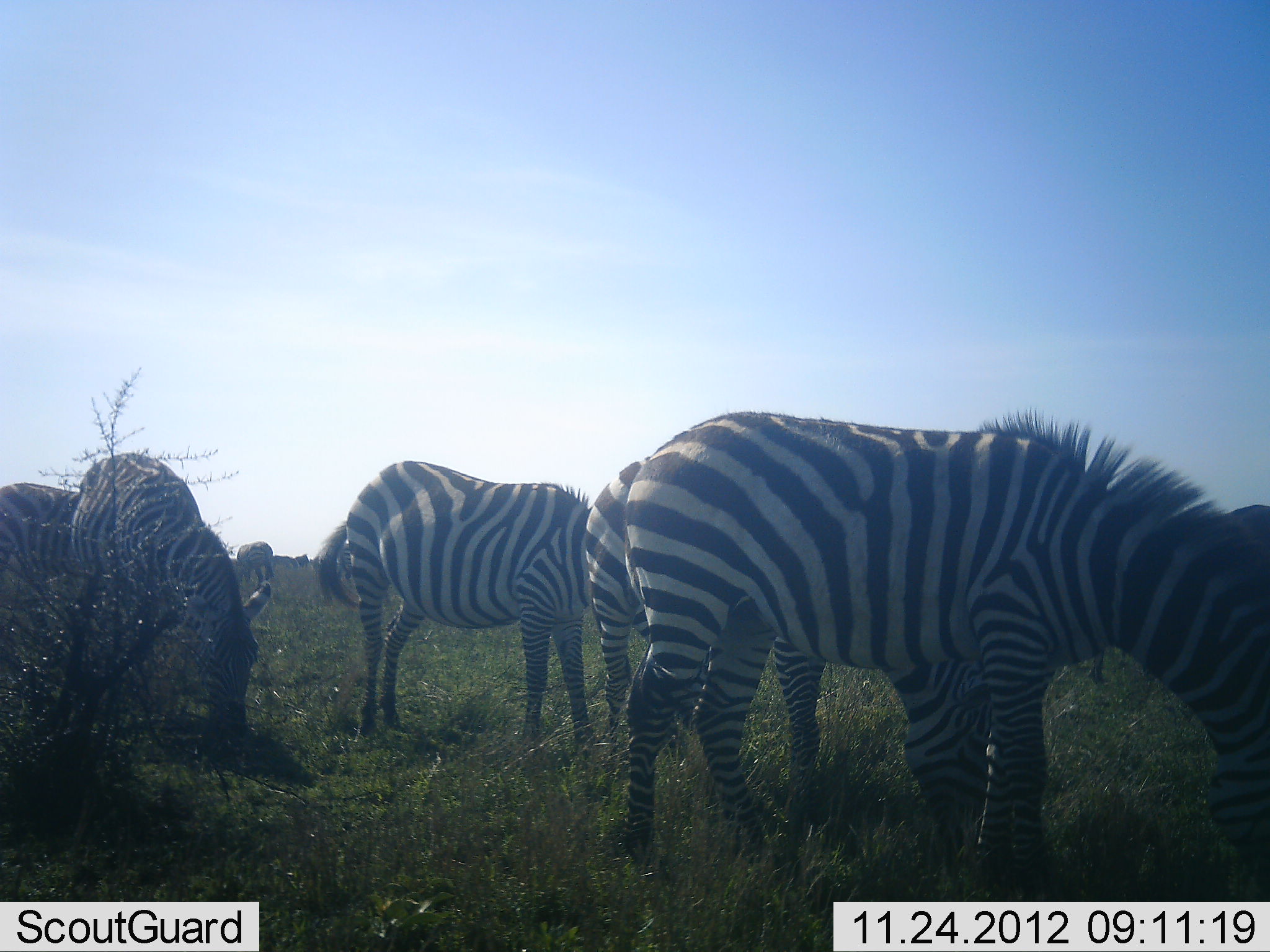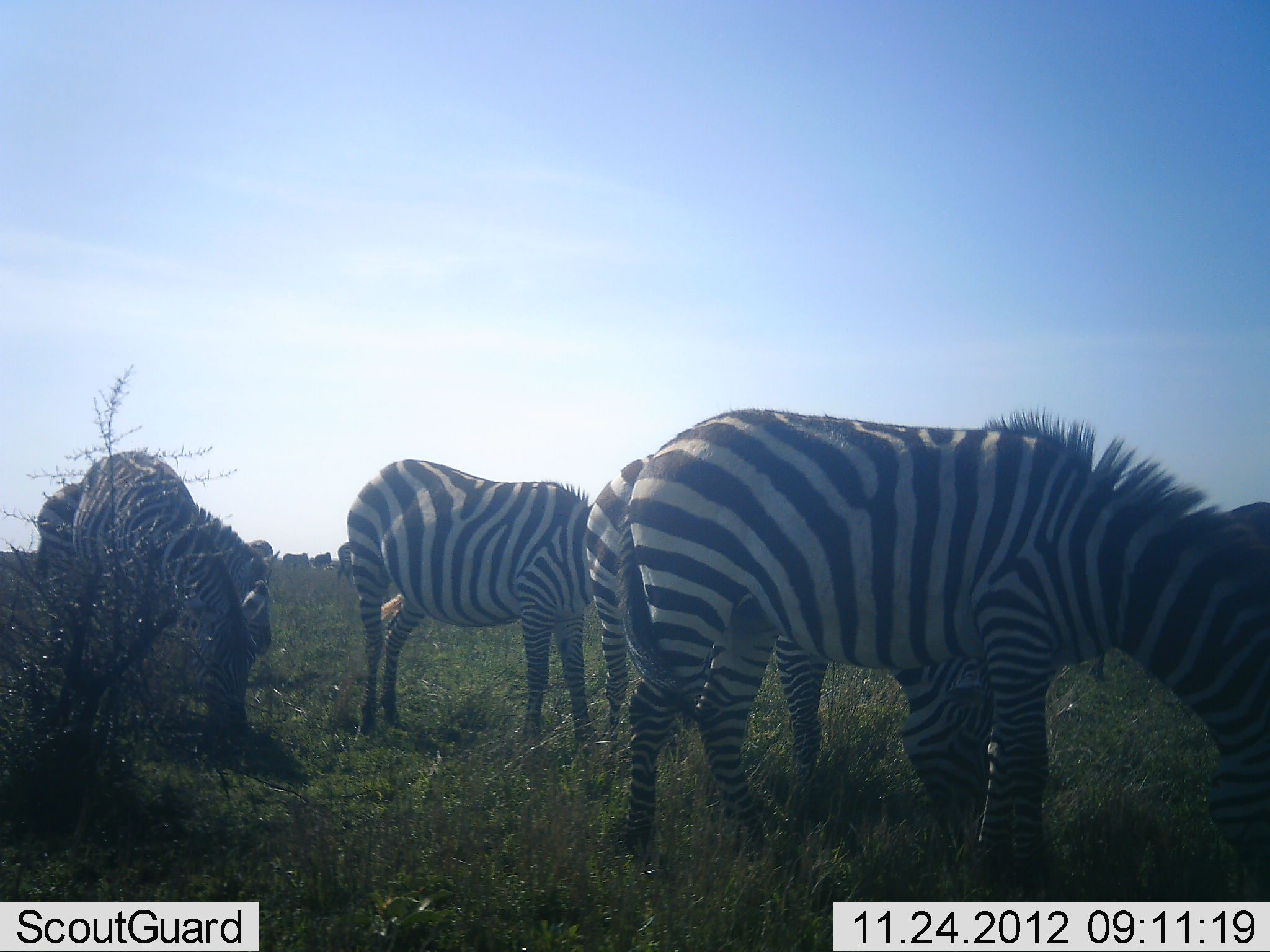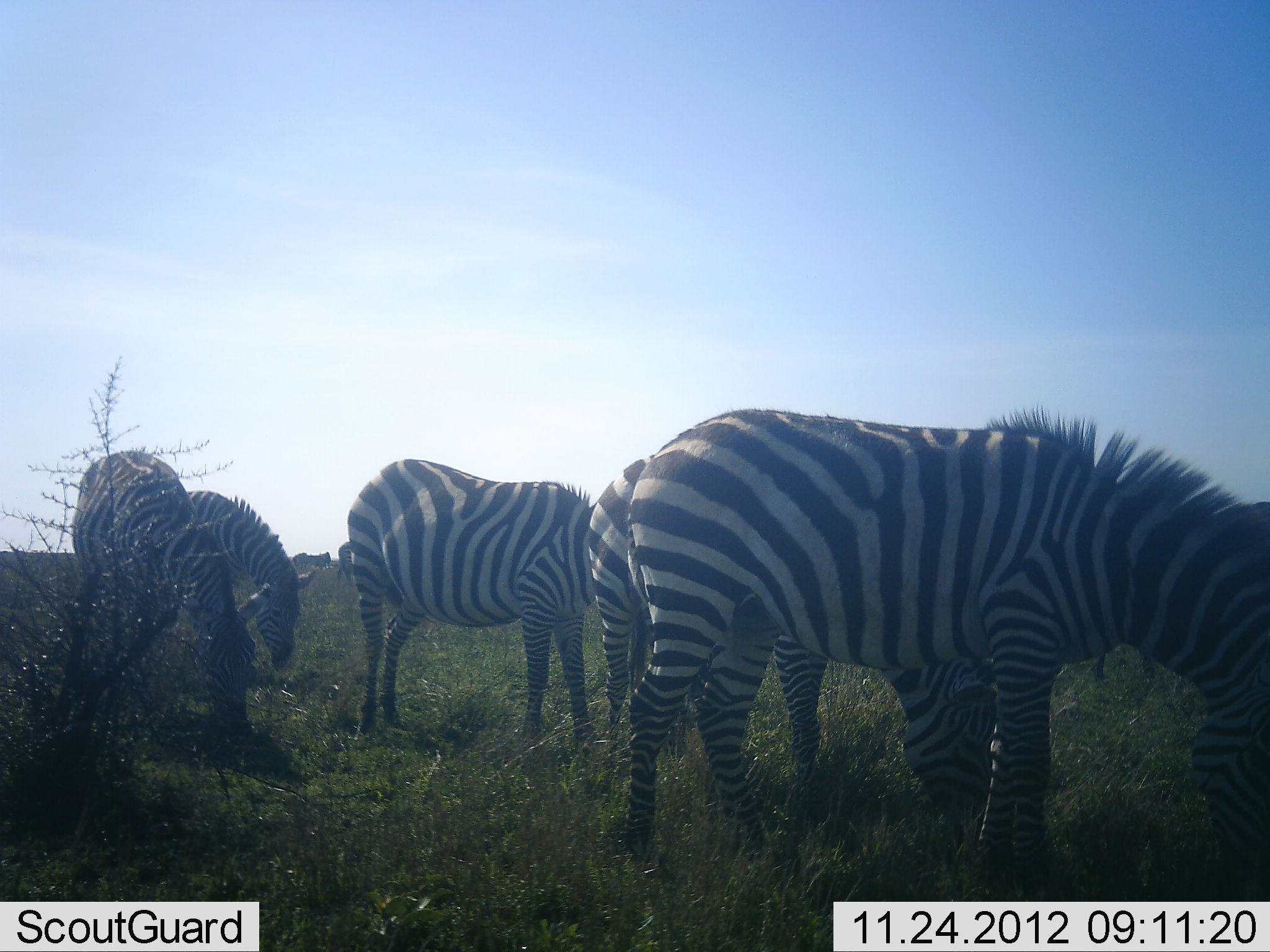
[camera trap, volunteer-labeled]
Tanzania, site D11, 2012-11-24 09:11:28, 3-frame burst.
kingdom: Animalia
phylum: Chordata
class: Mammalia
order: Perissodactyla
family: Equidae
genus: Equus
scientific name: Equus quagga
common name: plains zebra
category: zebra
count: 7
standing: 60%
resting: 0%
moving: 30%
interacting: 0%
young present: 0%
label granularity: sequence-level